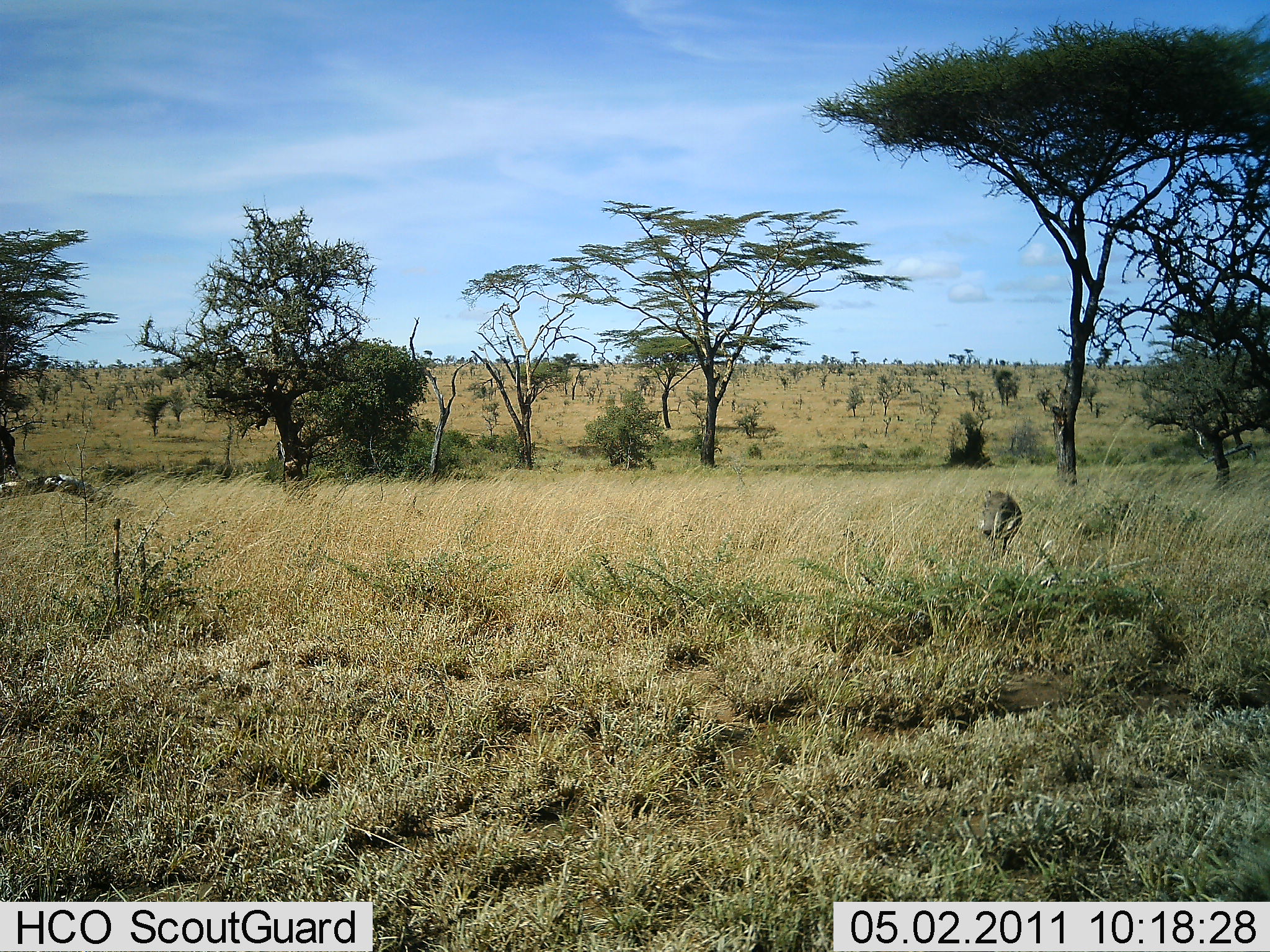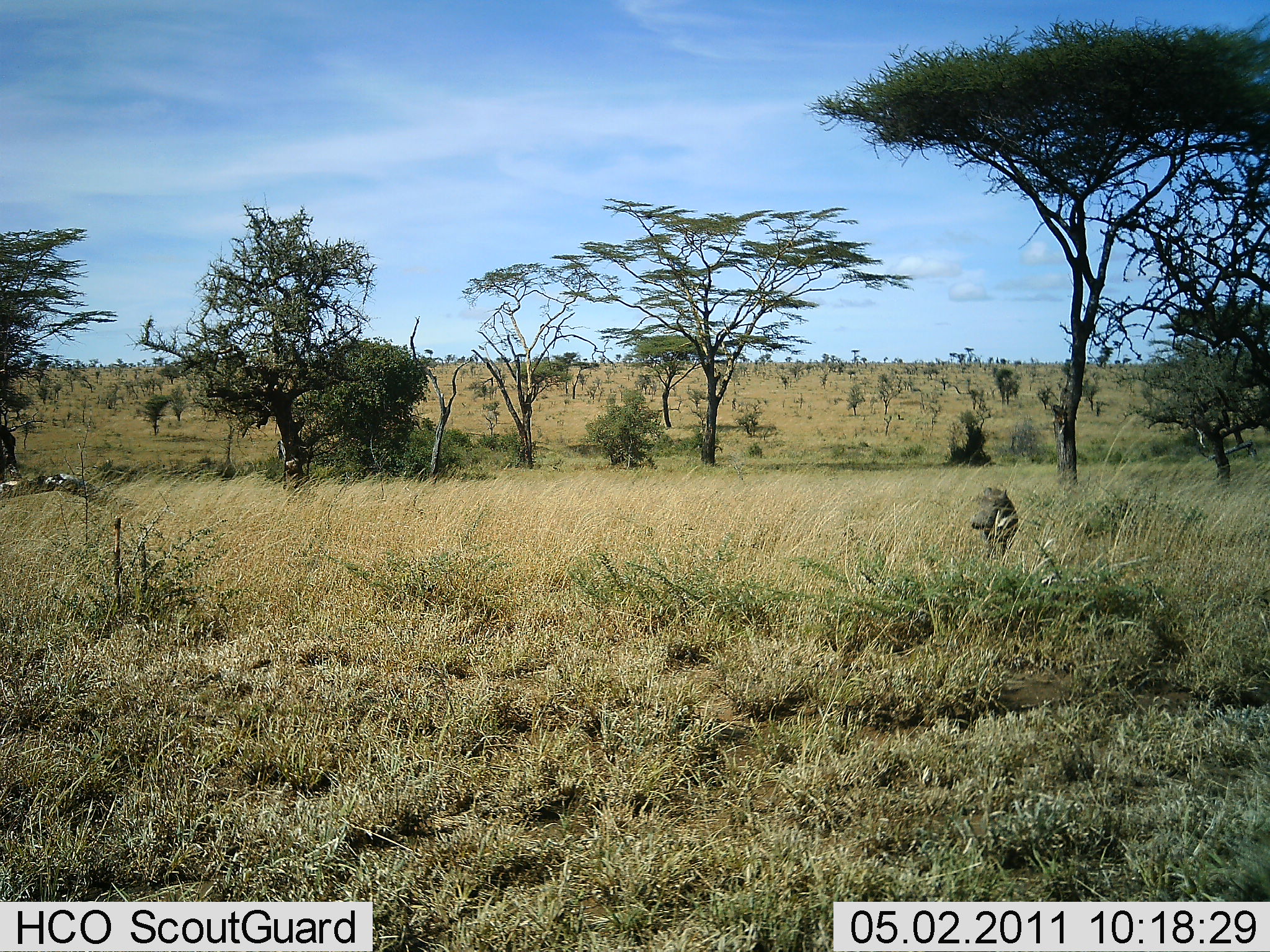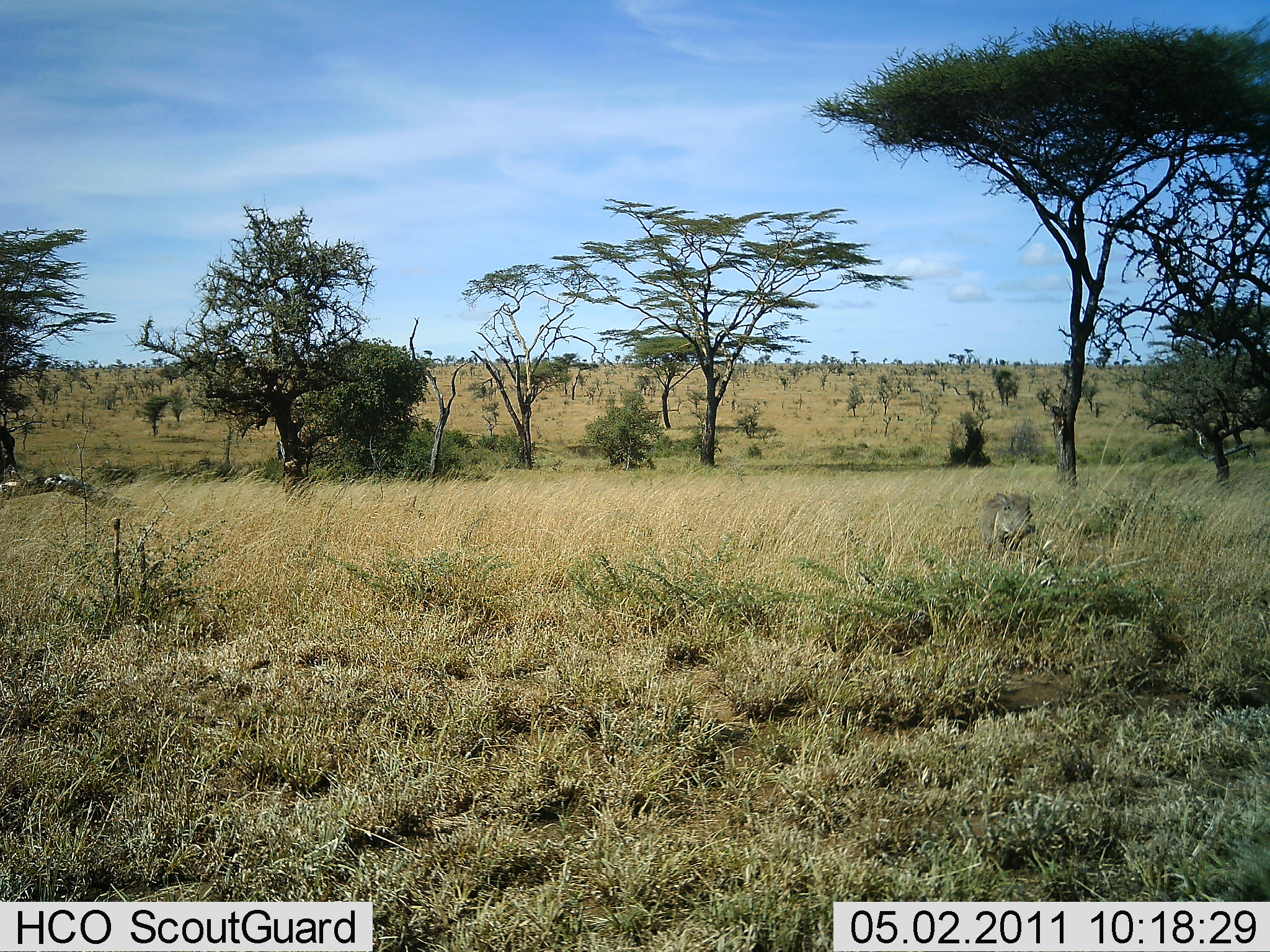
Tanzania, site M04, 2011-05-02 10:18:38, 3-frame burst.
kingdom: Animalia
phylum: Chordata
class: Mammalia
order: Artiodactyla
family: Suidae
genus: Phacochoerus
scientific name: Phacochoerus africanus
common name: warthog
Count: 1.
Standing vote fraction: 18%.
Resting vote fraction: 9%.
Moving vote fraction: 64%.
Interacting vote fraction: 0%.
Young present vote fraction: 0%.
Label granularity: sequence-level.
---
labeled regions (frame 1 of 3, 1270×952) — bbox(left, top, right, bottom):
animal: bbox(981, 490, 1025, 559)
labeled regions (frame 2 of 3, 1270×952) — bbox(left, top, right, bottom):
animal: bbox(970, 484, 1022, 563)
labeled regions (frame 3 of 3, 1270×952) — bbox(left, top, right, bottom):
animal: bbox(977, 491, 1038, 565)